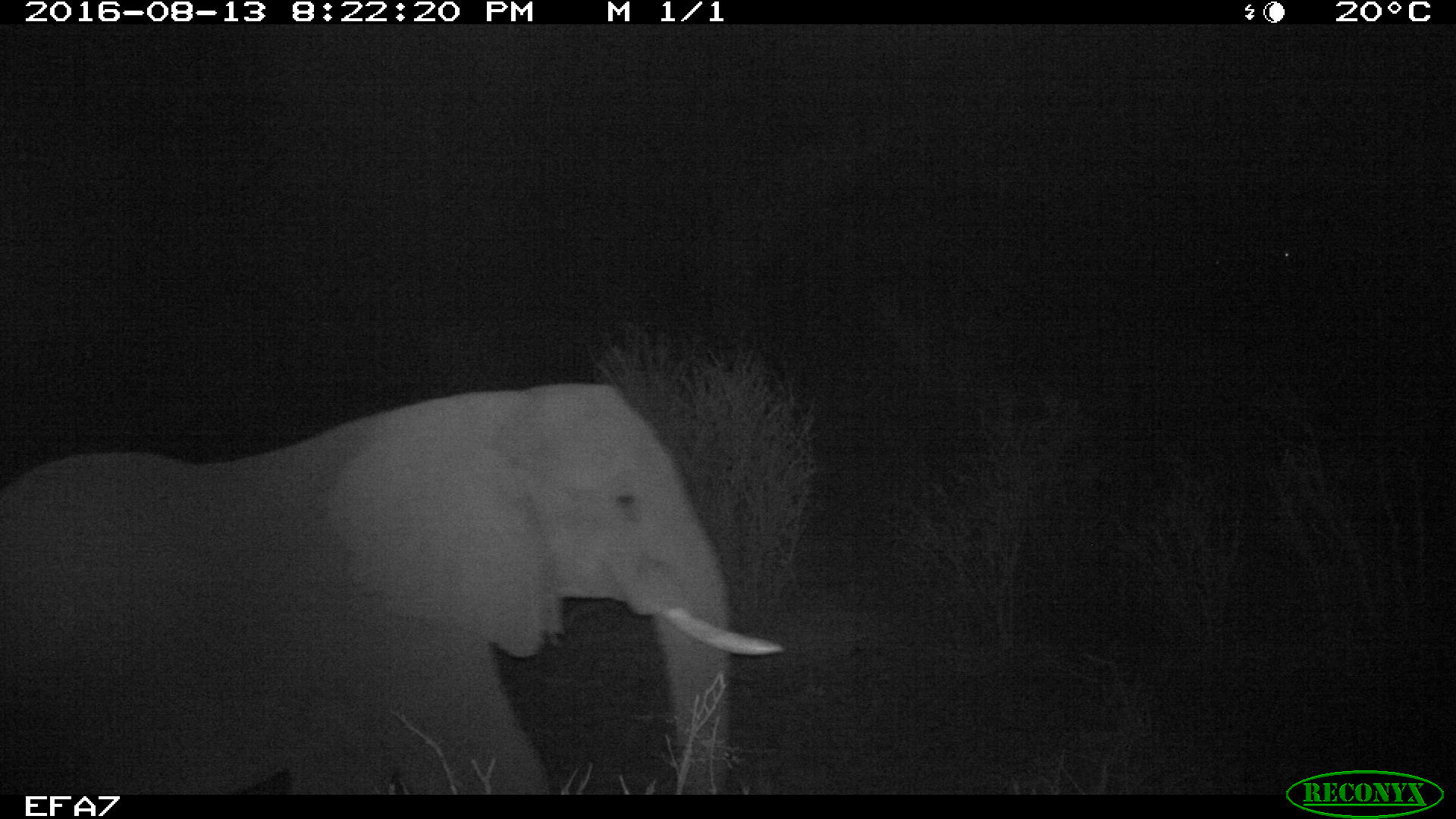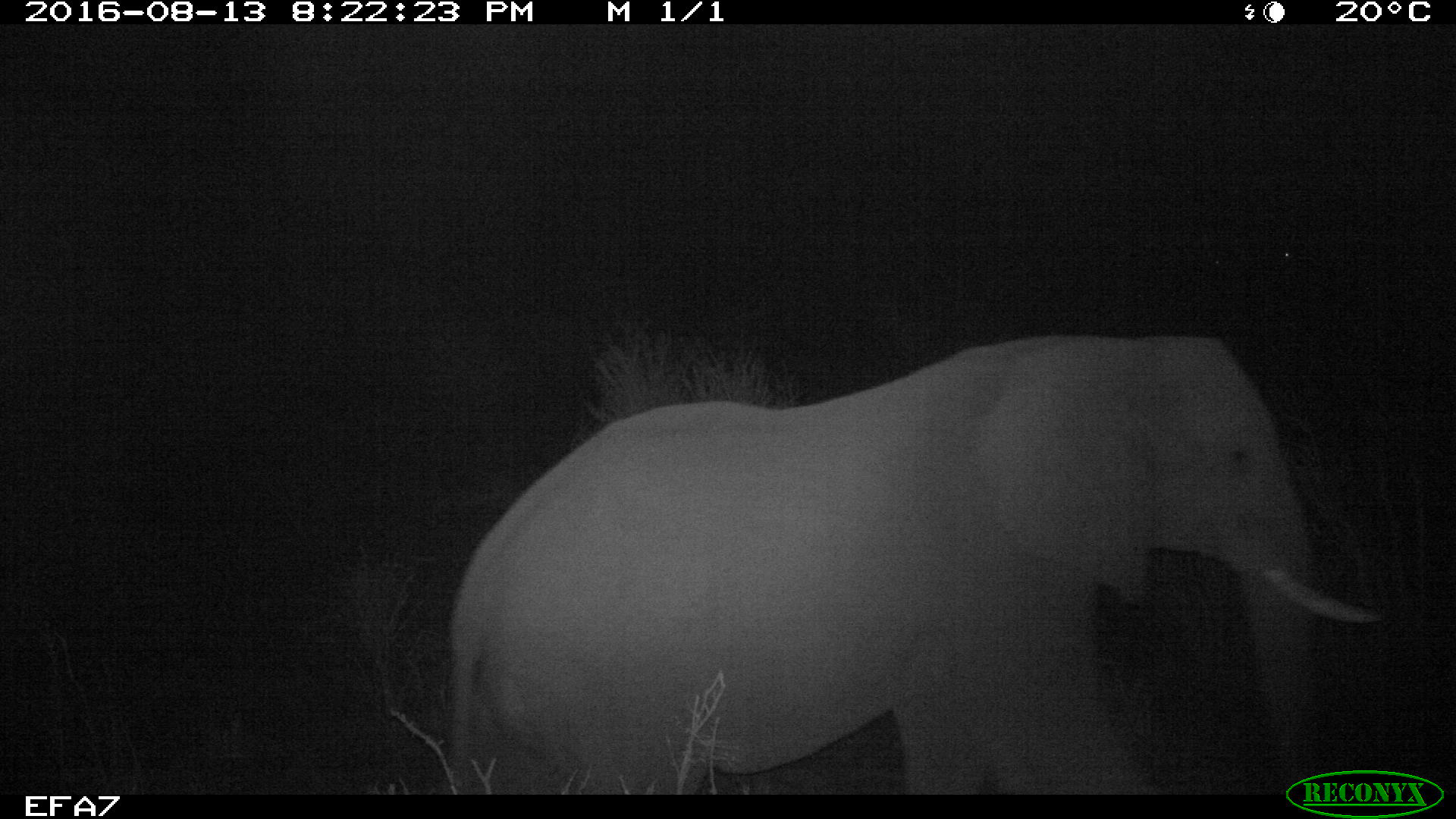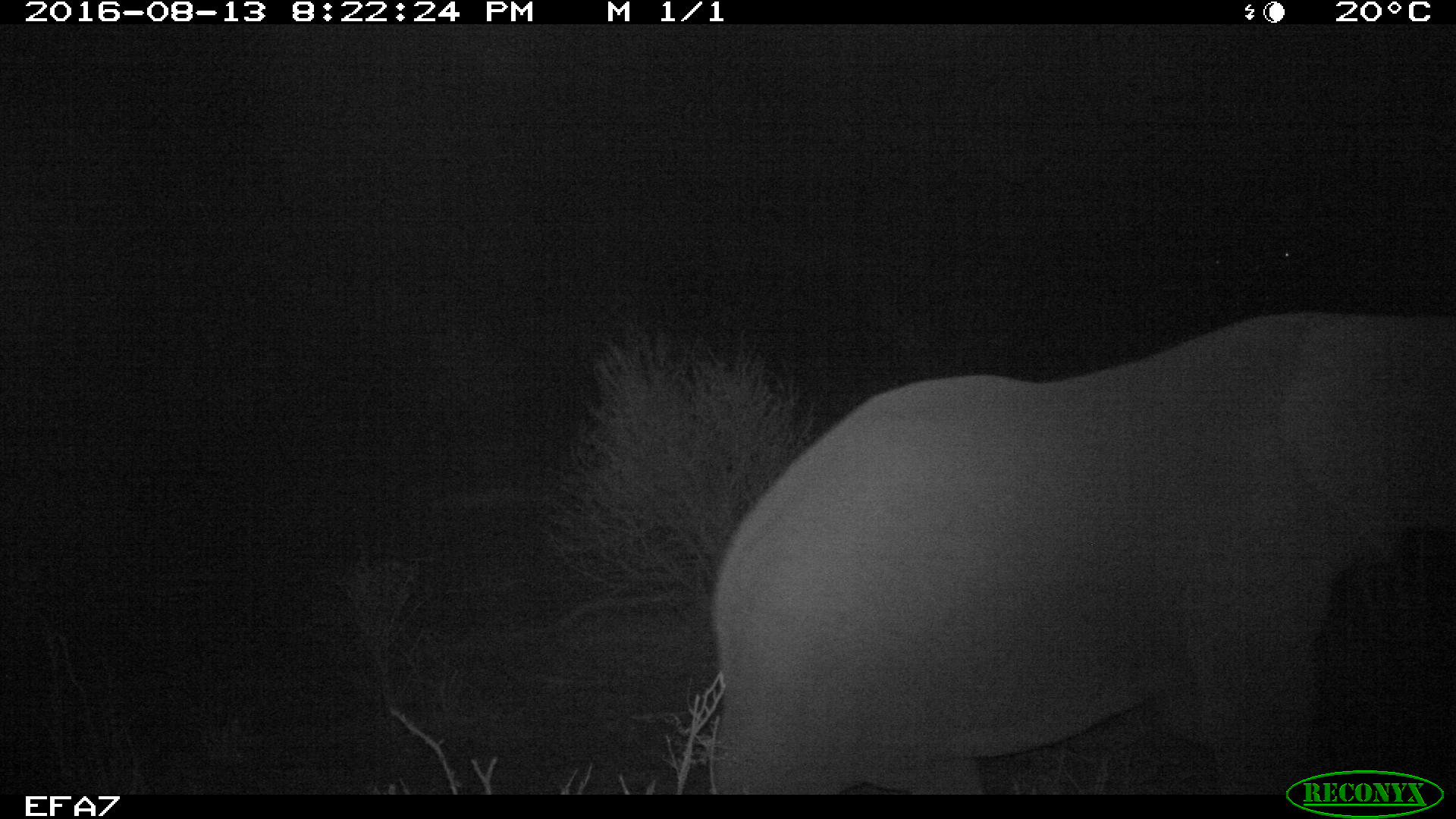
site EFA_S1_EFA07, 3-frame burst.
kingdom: Animalia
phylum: Chordata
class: Mammalia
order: Proboscidea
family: Elephantidae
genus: Loxodonta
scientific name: Loxodonta africana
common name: african bush elephant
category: elephant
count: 1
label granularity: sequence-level